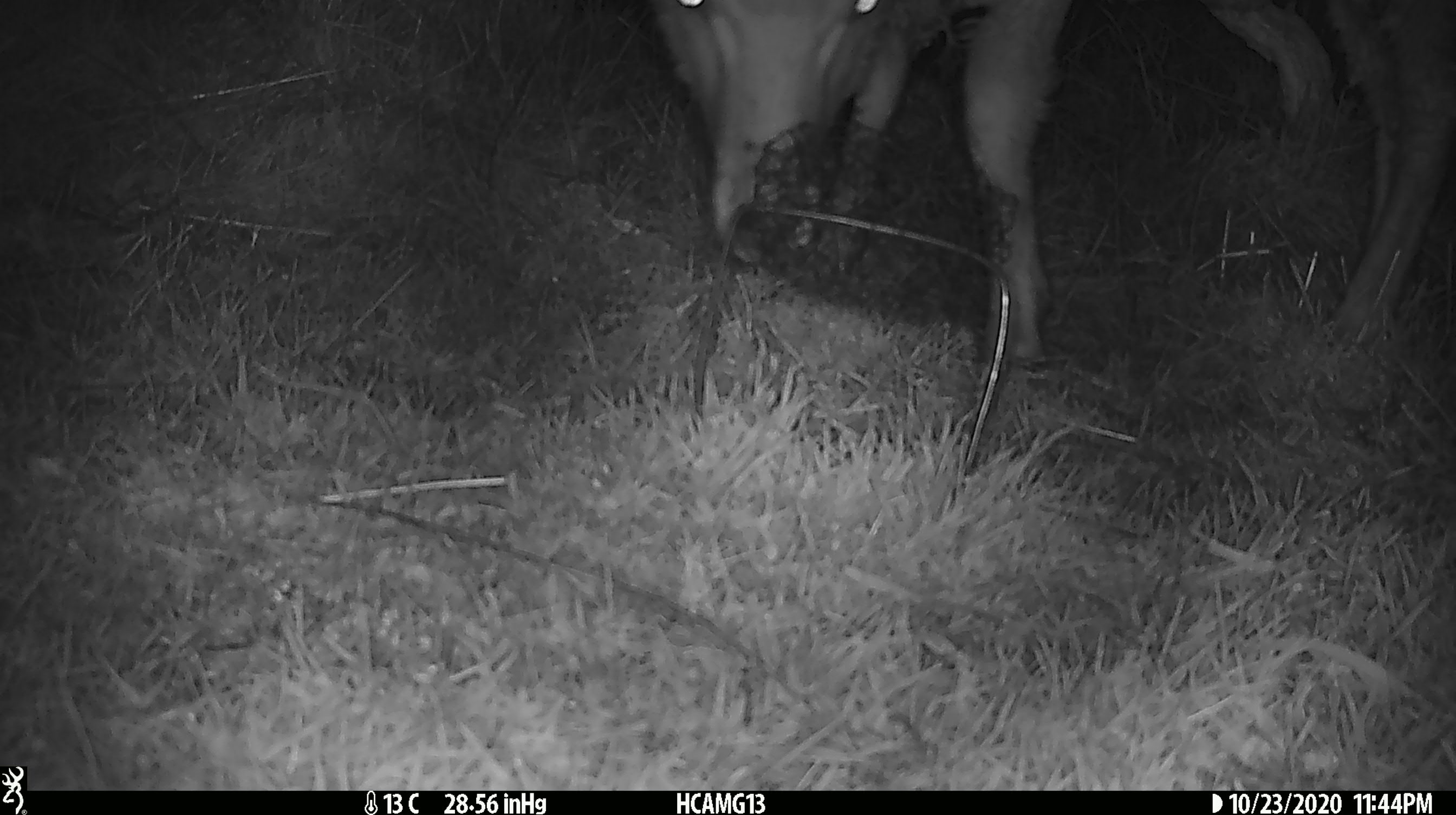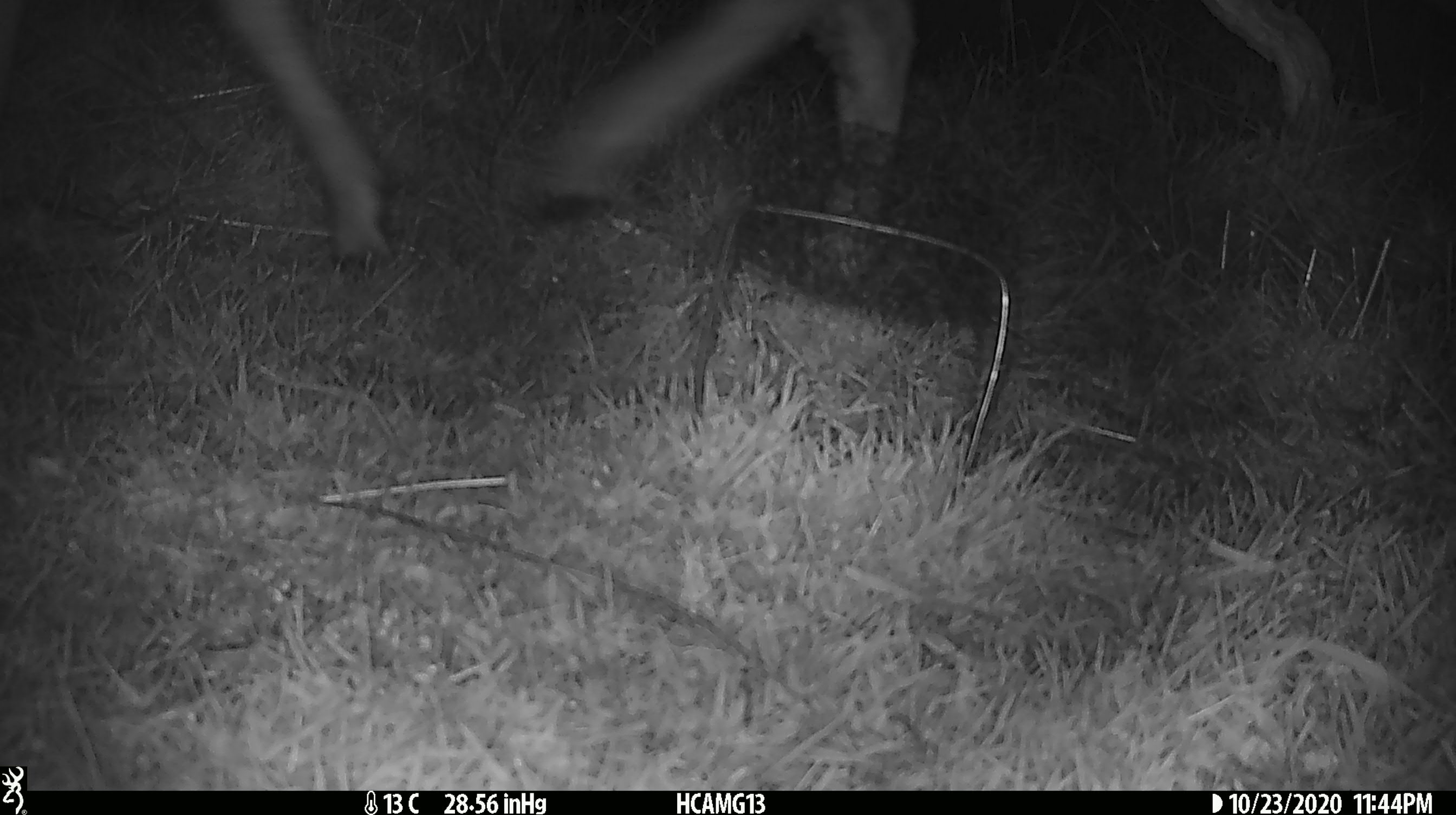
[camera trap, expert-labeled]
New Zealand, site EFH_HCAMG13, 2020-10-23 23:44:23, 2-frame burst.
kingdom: Animalia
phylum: Chordata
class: Mammalia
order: Artiodactyla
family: Bovidae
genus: Ovis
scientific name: Ovis aries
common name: domestic sheep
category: sheep